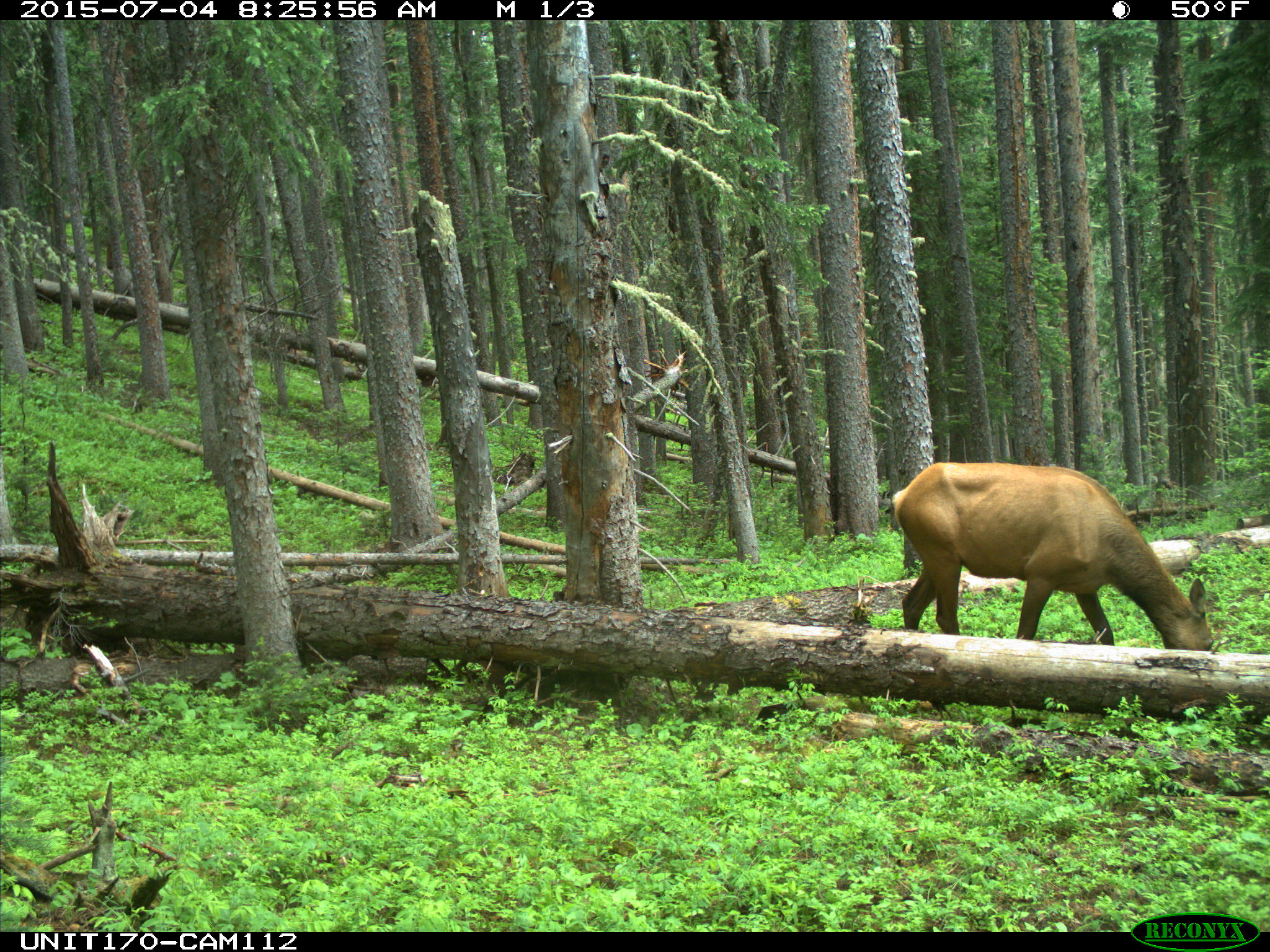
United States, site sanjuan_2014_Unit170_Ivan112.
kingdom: Animalia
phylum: Chordata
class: Mammalia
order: Artiodactyla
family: Cervidae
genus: Cervus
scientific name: Cervus elaphus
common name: red deer